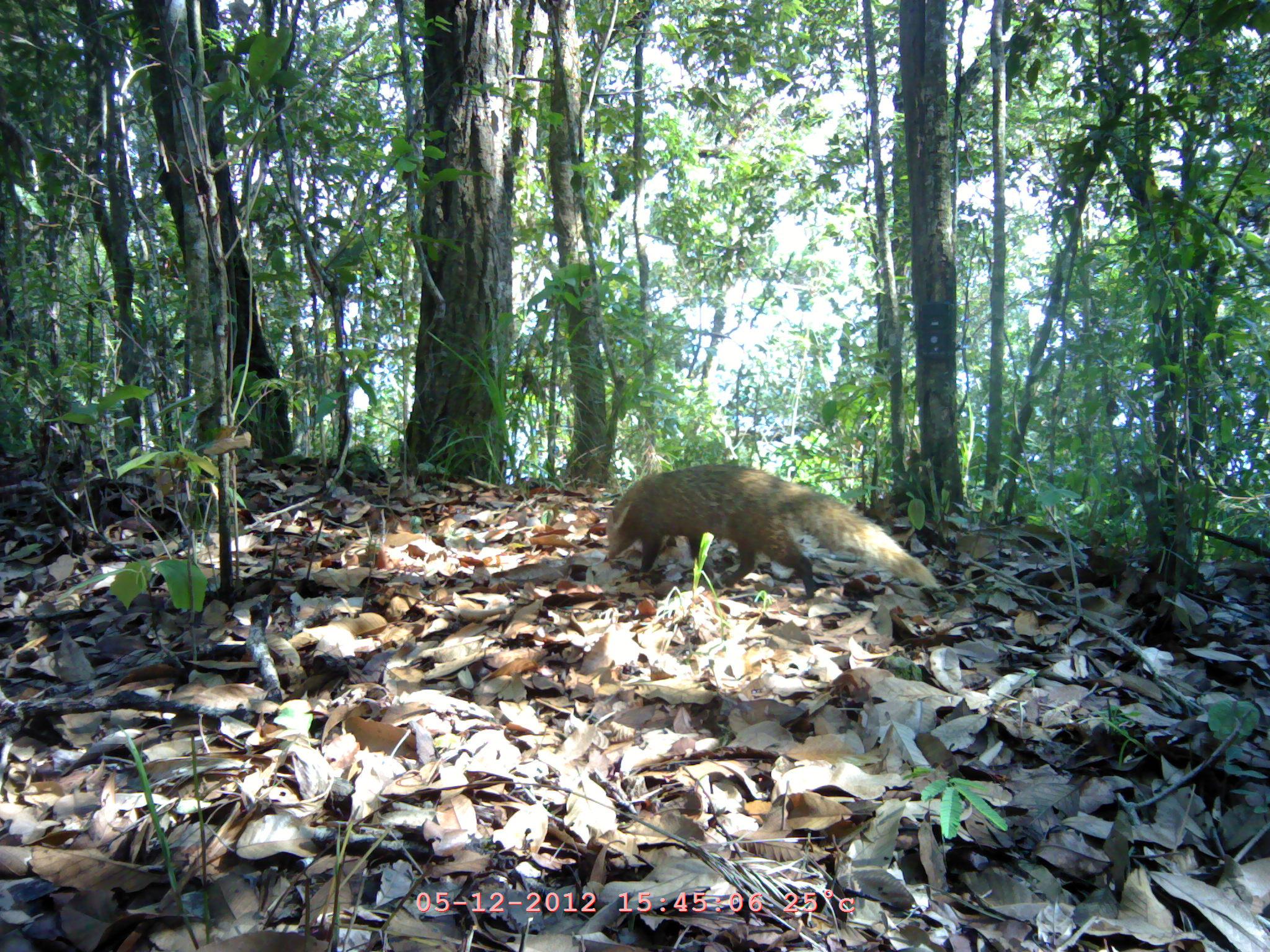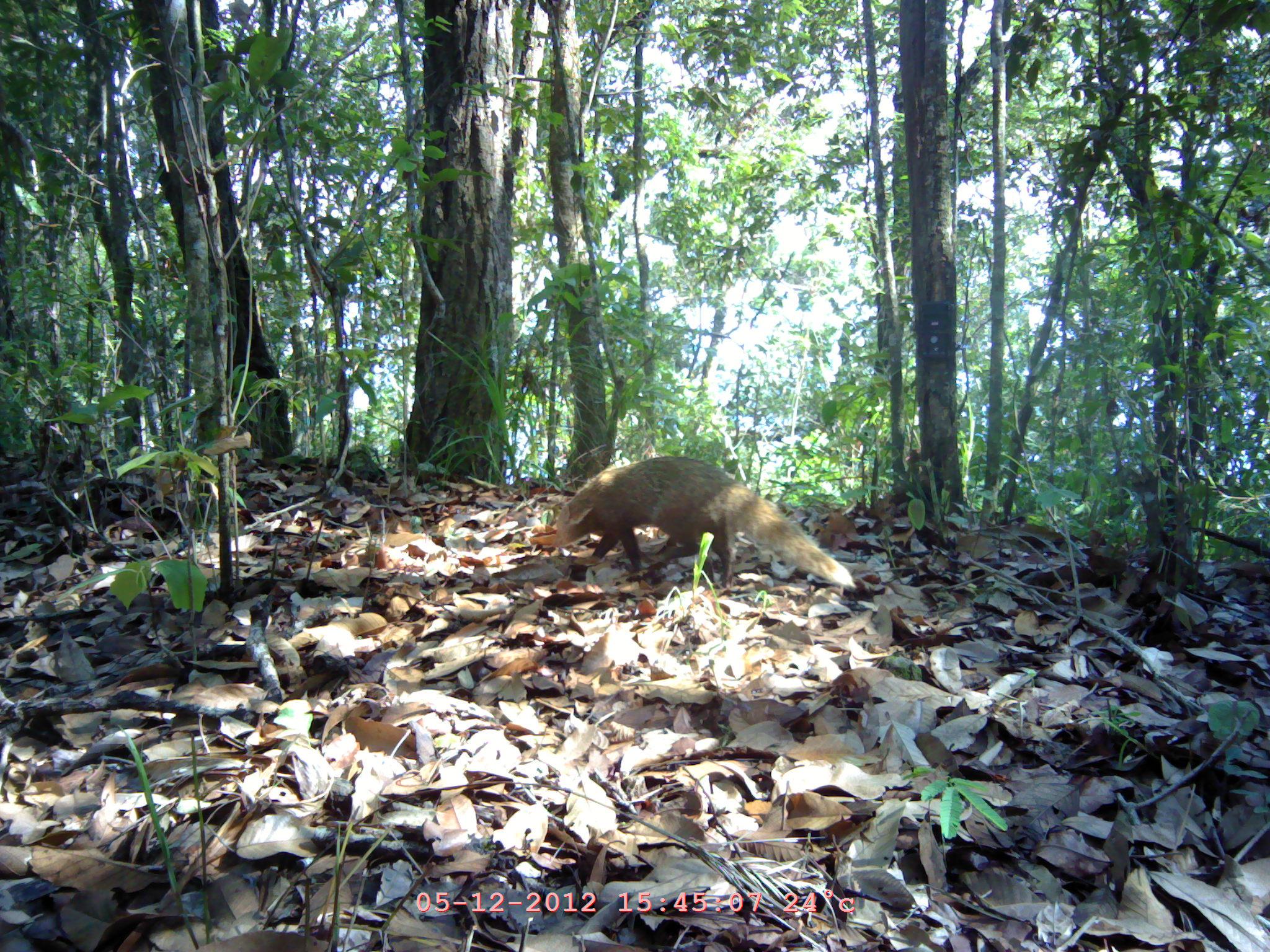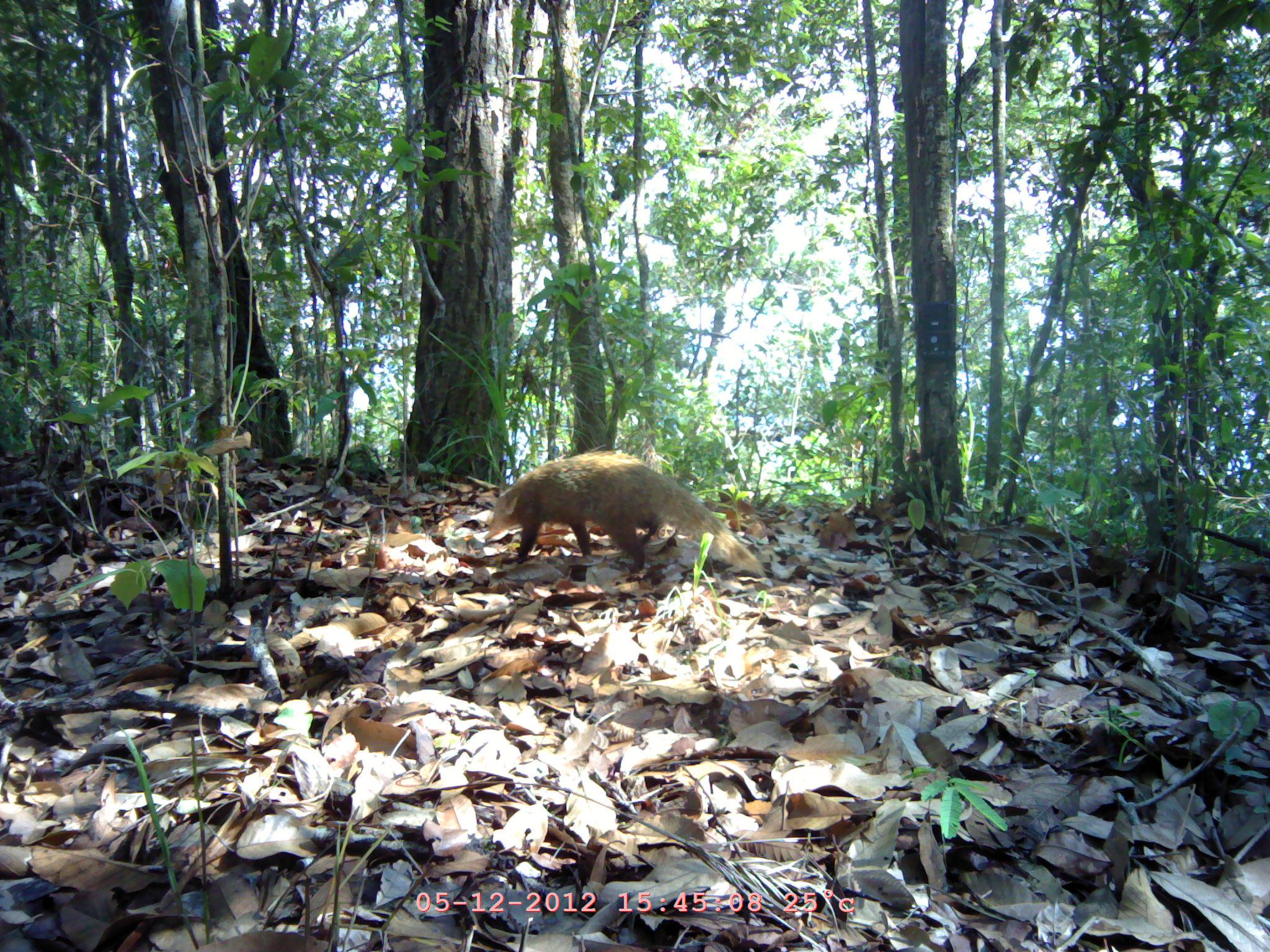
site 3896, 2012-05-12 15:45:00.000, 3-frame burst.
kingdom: Animalia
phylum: Chordata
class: Mammalia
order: Carnivora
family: Herpestidae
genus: Urva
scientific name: Urva urva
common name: crab-eating mongoose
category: herpestes urva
Herpestes urva (crab-eating mongoose) (Urva urva), count 1.